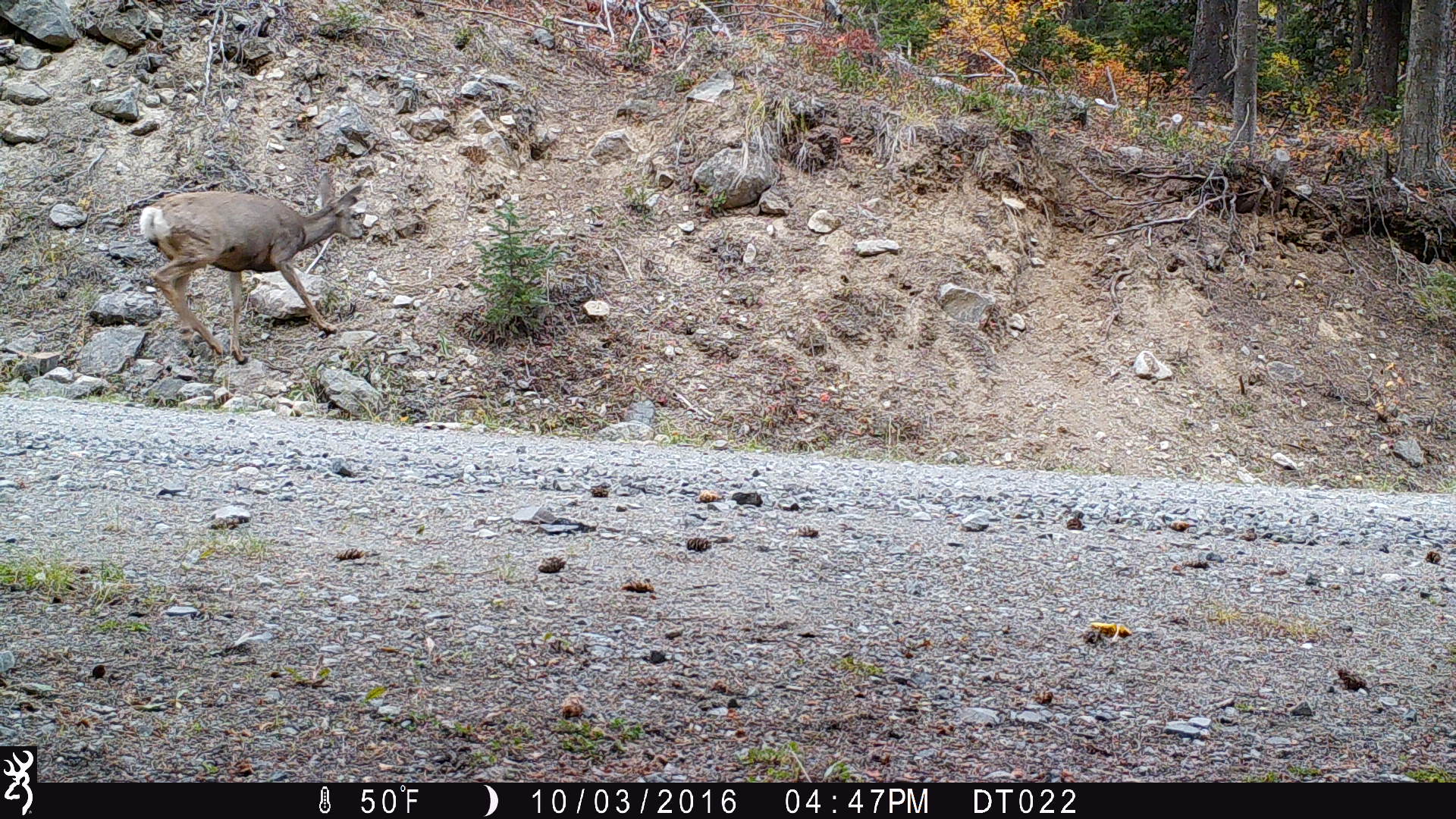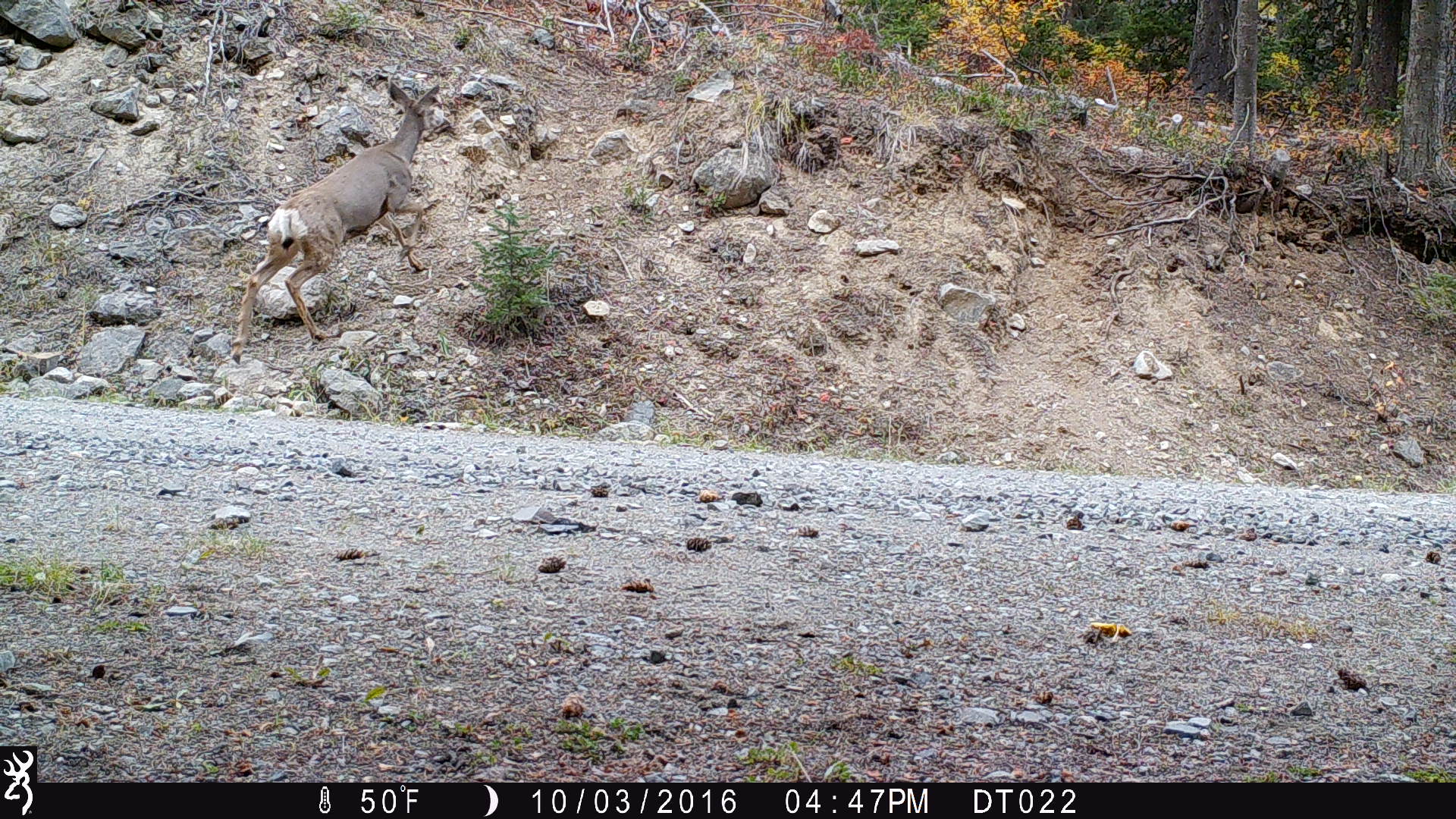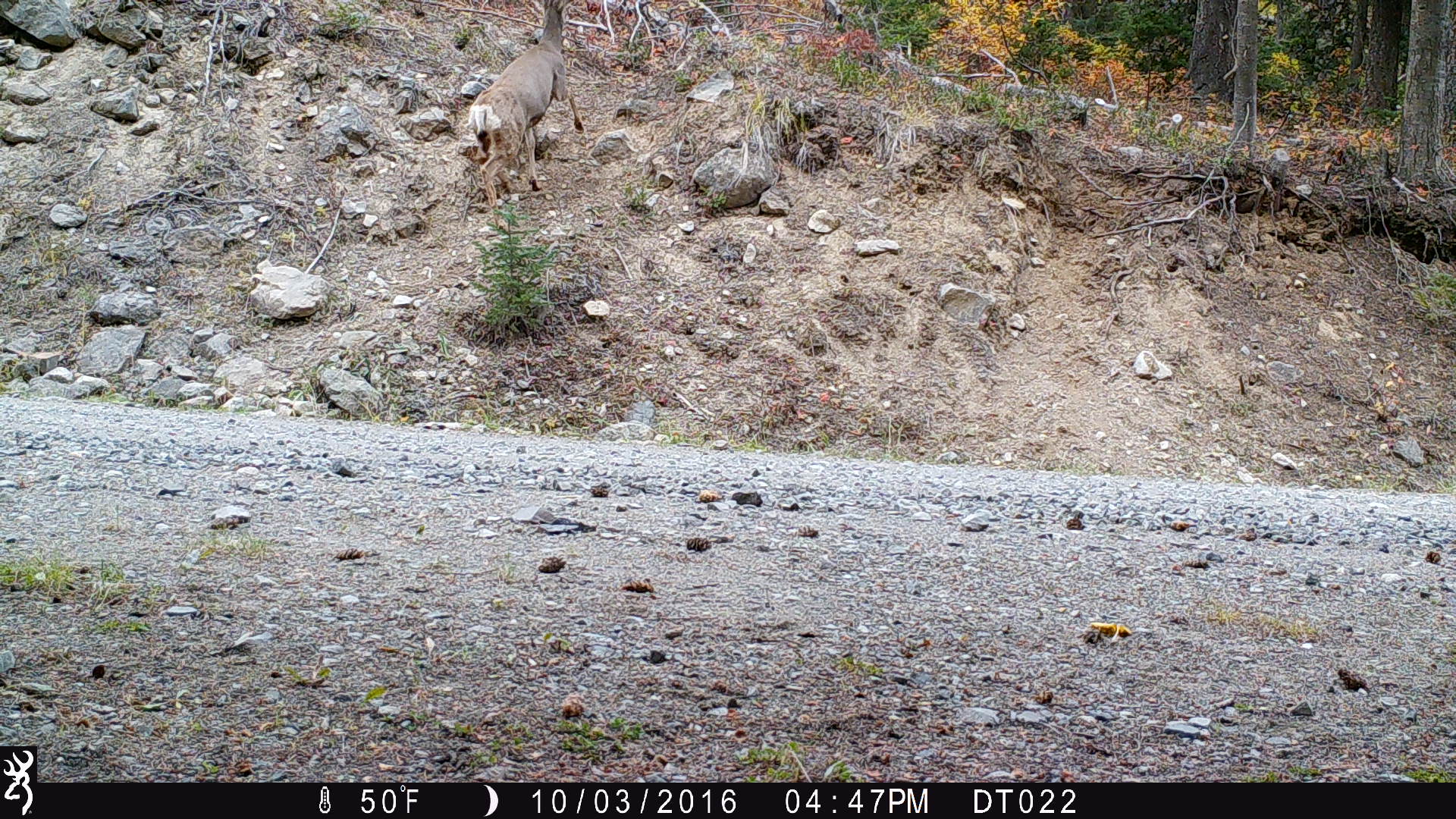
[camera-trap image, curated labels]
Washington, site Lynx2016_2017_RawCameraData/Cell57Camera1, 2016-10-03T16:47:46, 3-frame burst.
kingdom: Animalia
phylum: Chordata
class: Mammalia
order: Artiodactyla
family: Cervidae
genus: Odocoileus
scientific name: Odocoileus hemionus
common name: mule deer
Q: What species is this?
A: Odocoileus hemionus (mule deer).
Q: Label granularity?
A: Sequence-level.